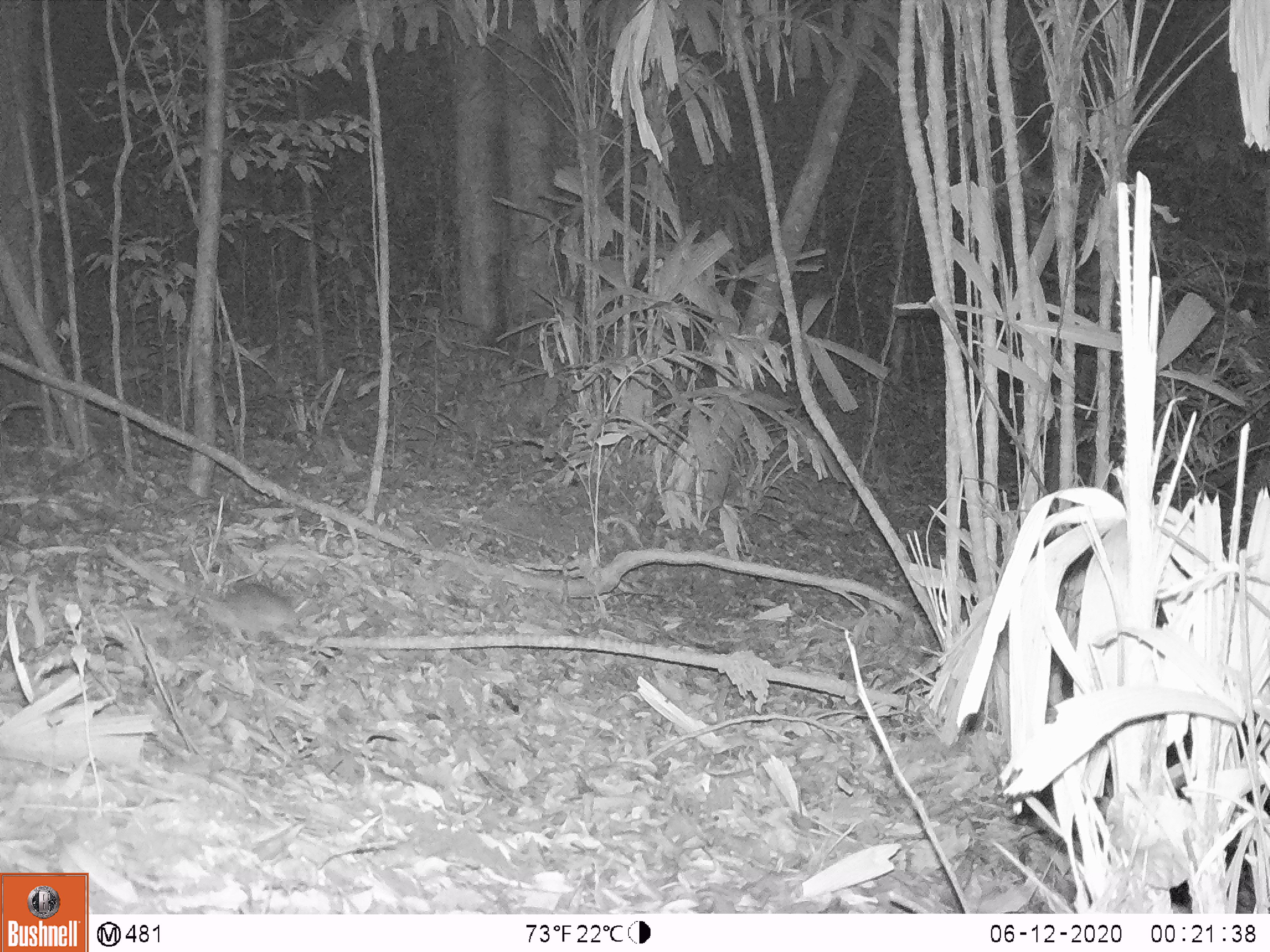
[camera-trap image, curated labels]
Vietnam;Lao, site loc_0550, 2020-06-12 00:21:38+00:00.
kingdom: Animalia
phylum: Chordata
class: Mammalia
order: Rodentia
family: Muridae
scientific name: Muridae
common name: old-world mice and rats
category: unidentified murid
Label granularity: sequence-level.